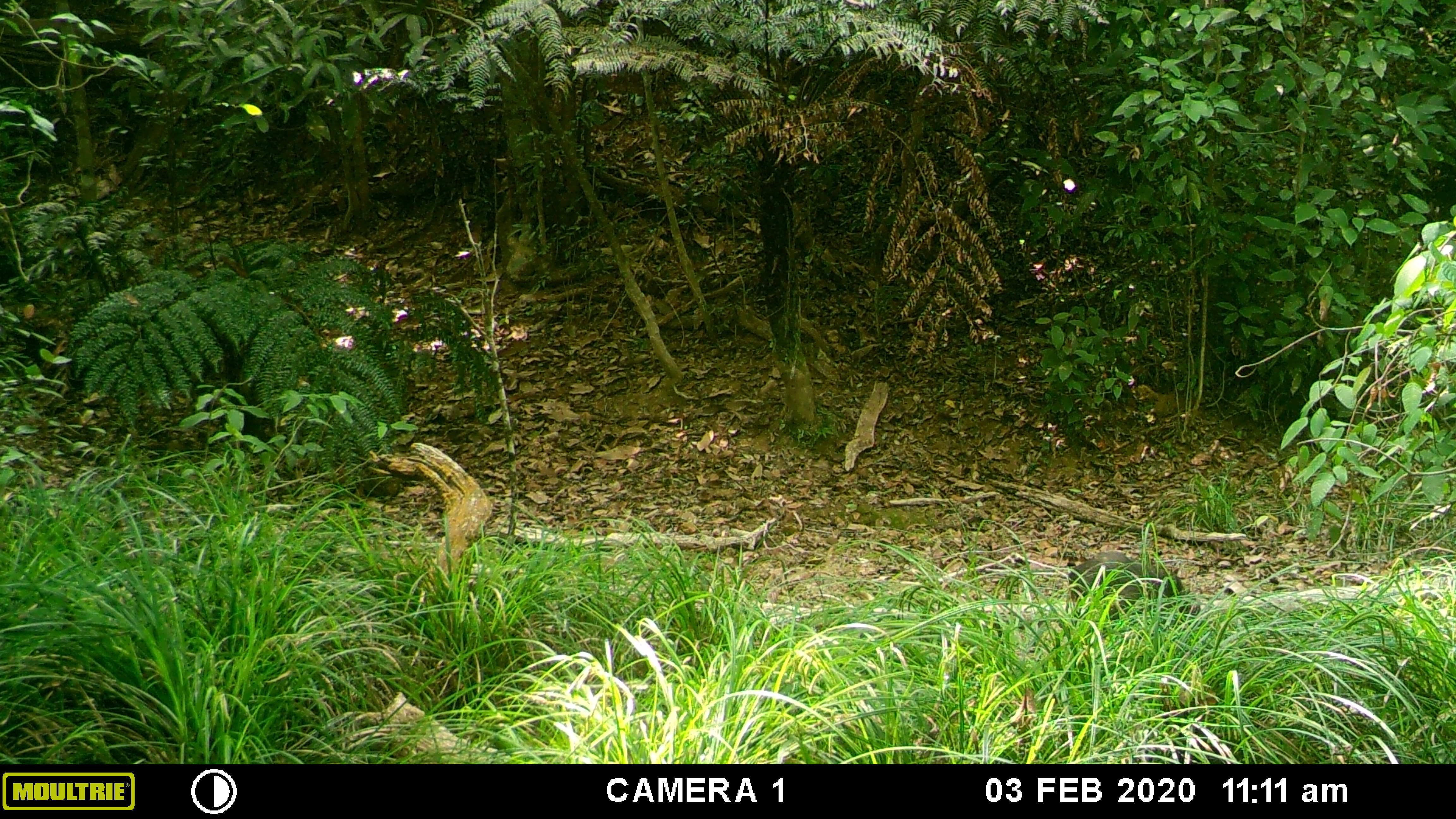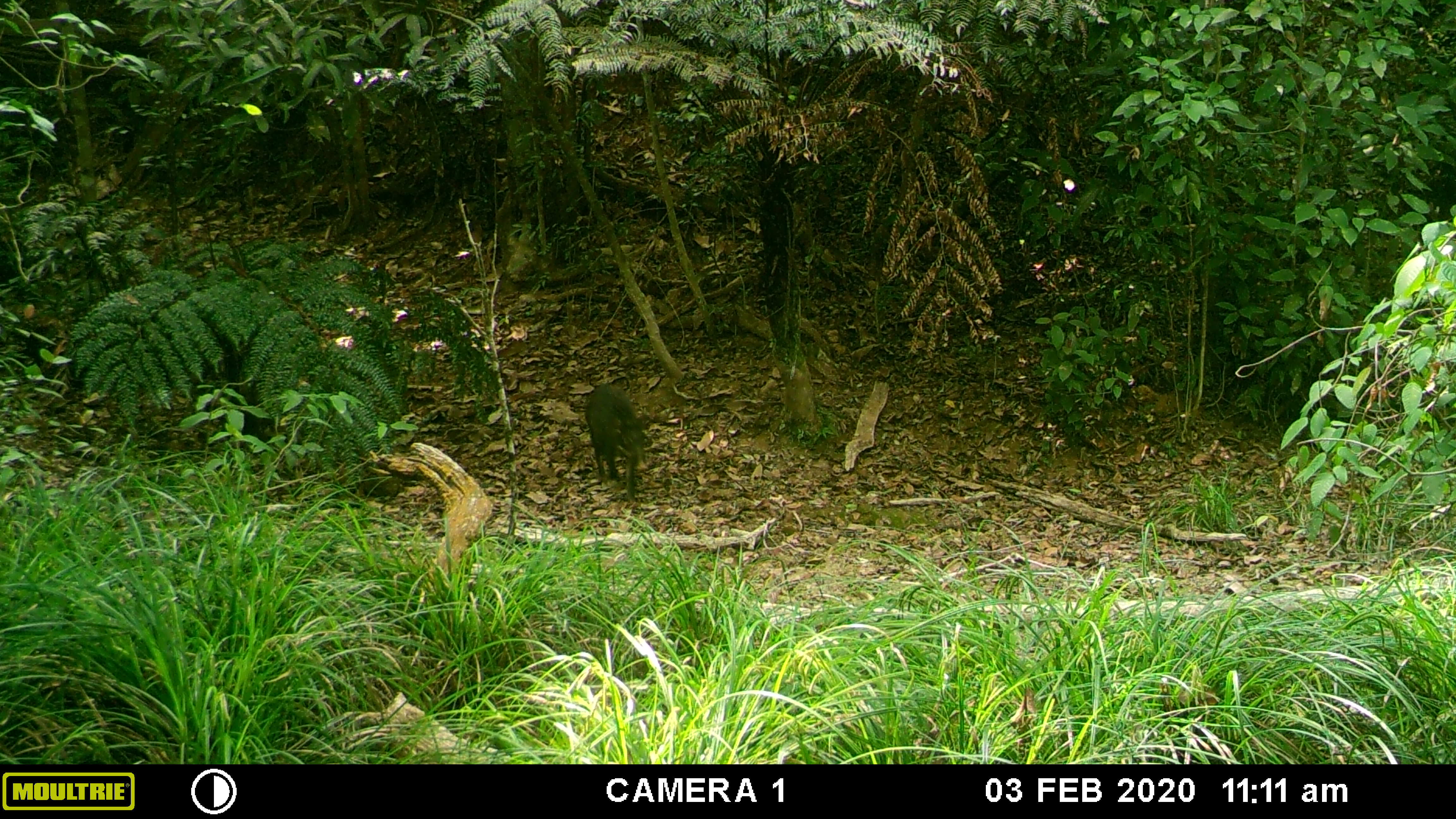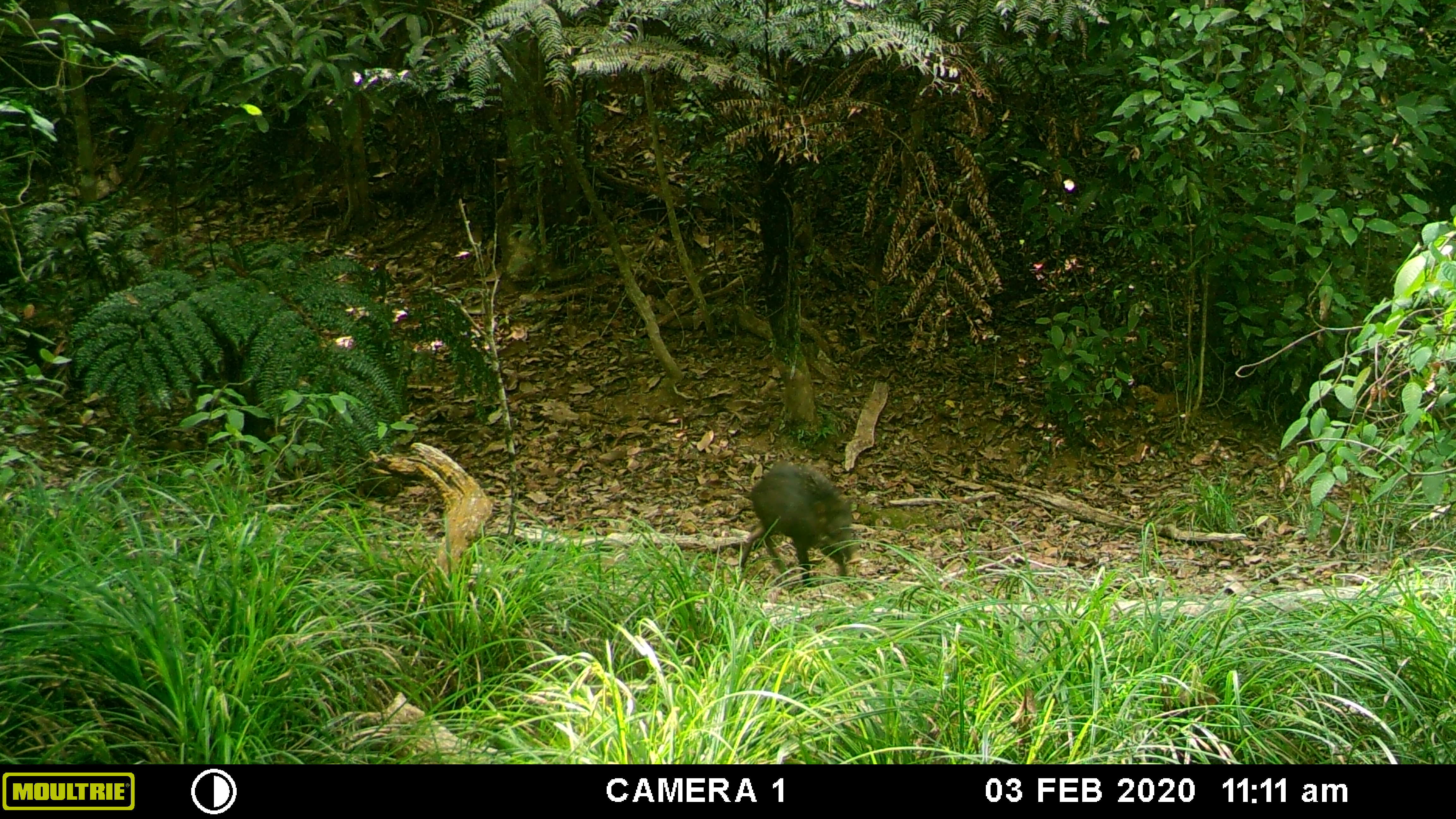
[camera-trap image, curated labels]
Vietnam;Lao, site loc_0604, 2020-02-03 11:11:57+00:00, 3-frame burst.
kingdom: Animalia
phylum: Chordata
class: Mammalia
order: Artiodactyla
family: Suidae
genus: Sus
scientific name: Sus scrofa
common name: eurasian wild pig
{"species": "eurasian wild pig (Sus scrofa)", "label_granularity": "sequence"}